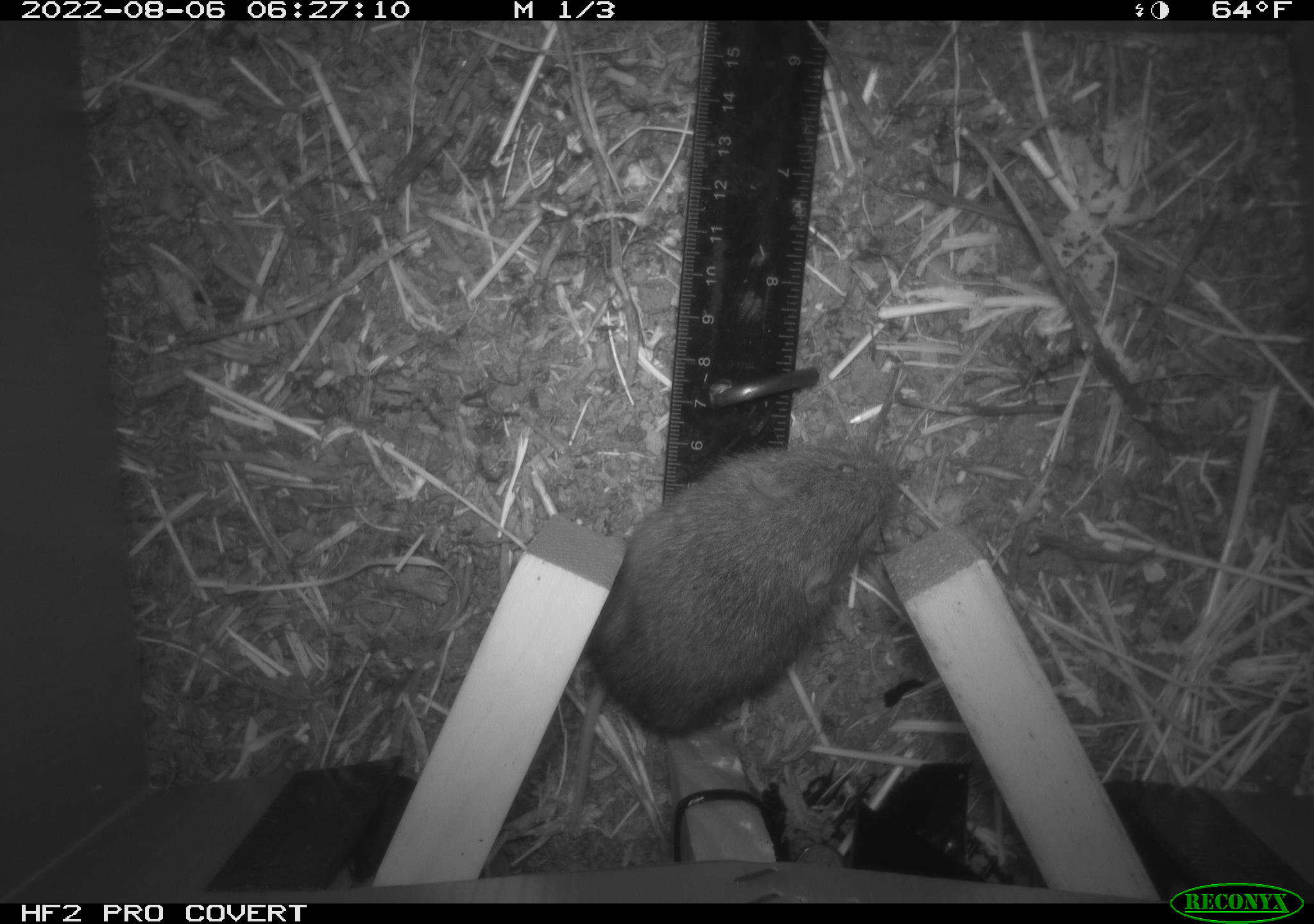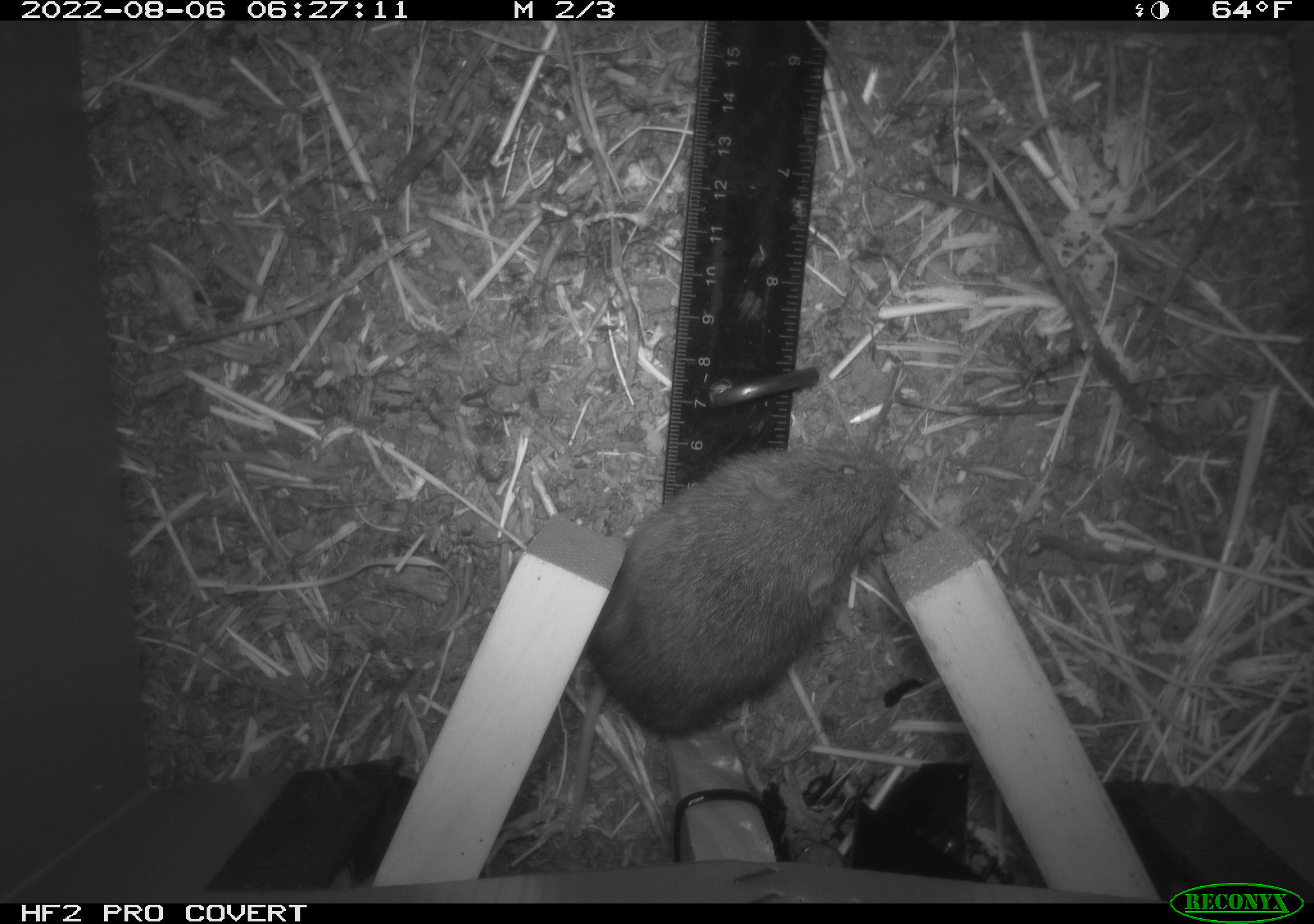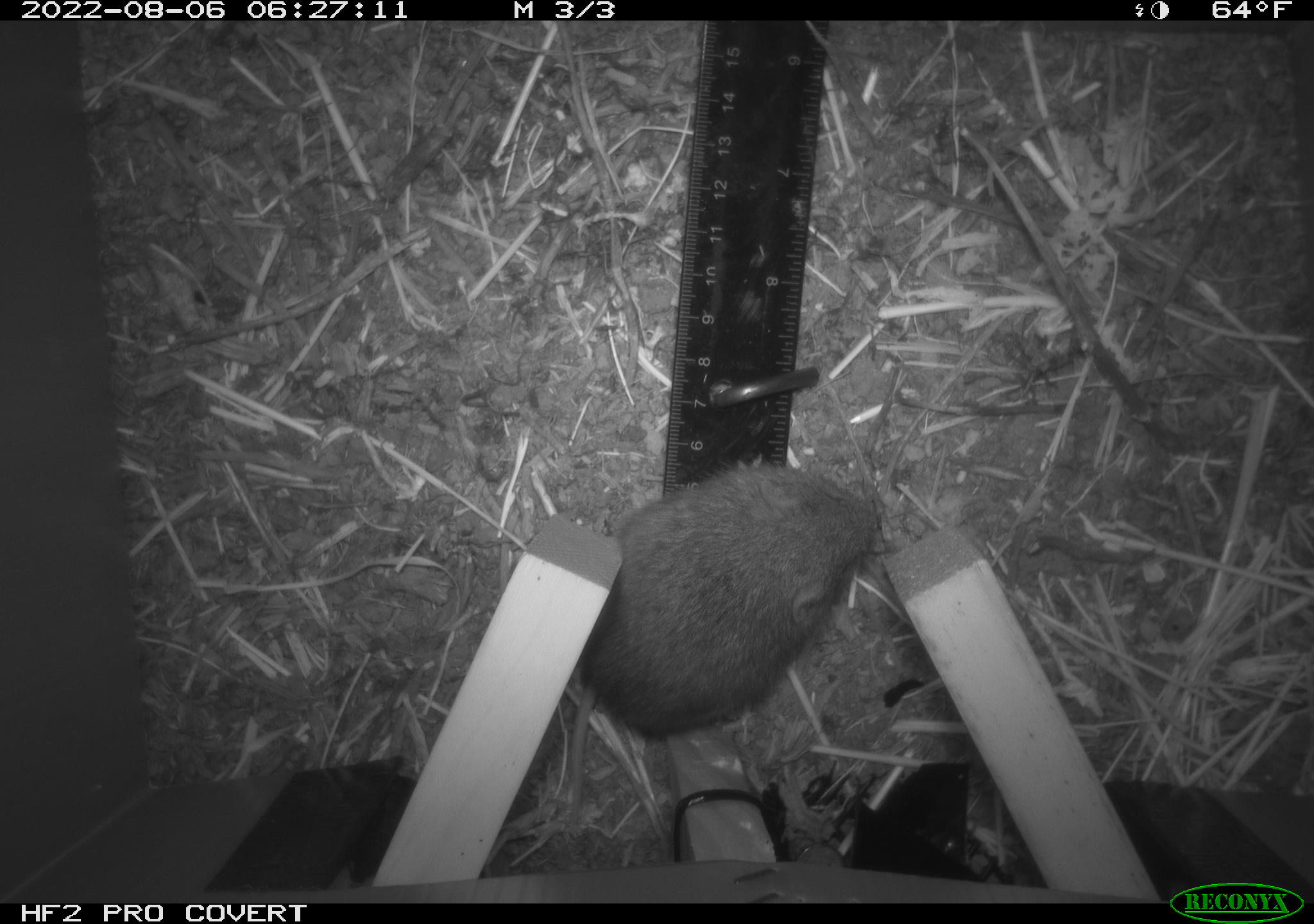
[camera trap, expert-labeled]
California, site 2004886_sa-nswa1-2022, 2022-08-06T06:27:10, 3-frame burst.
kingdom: Animalia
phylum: Chordata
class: Mammalia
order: Rodentia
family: Cricetidae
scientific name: Cricetidae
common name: hamsters, voles, lemmings, and allies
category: cricetidae family